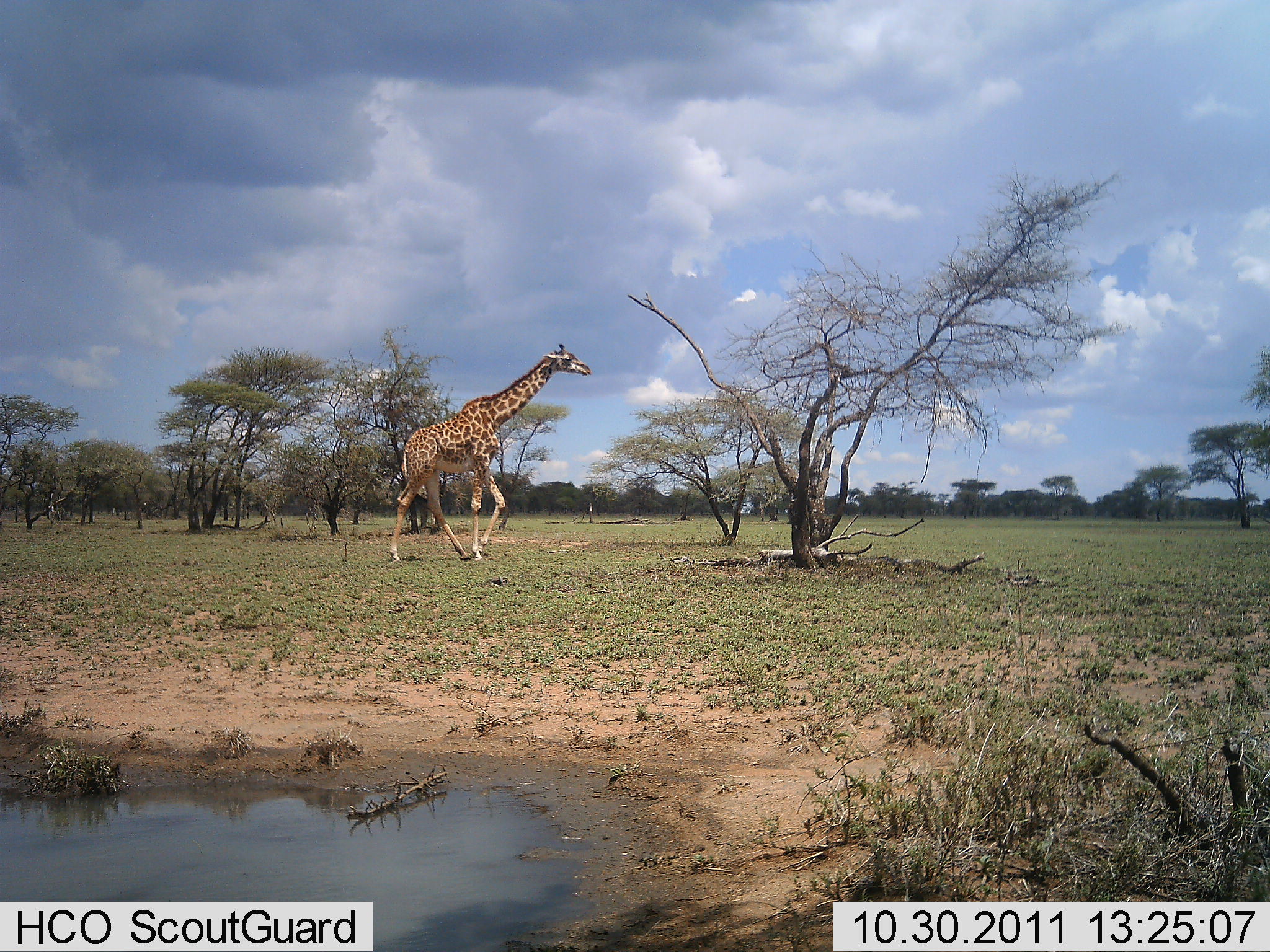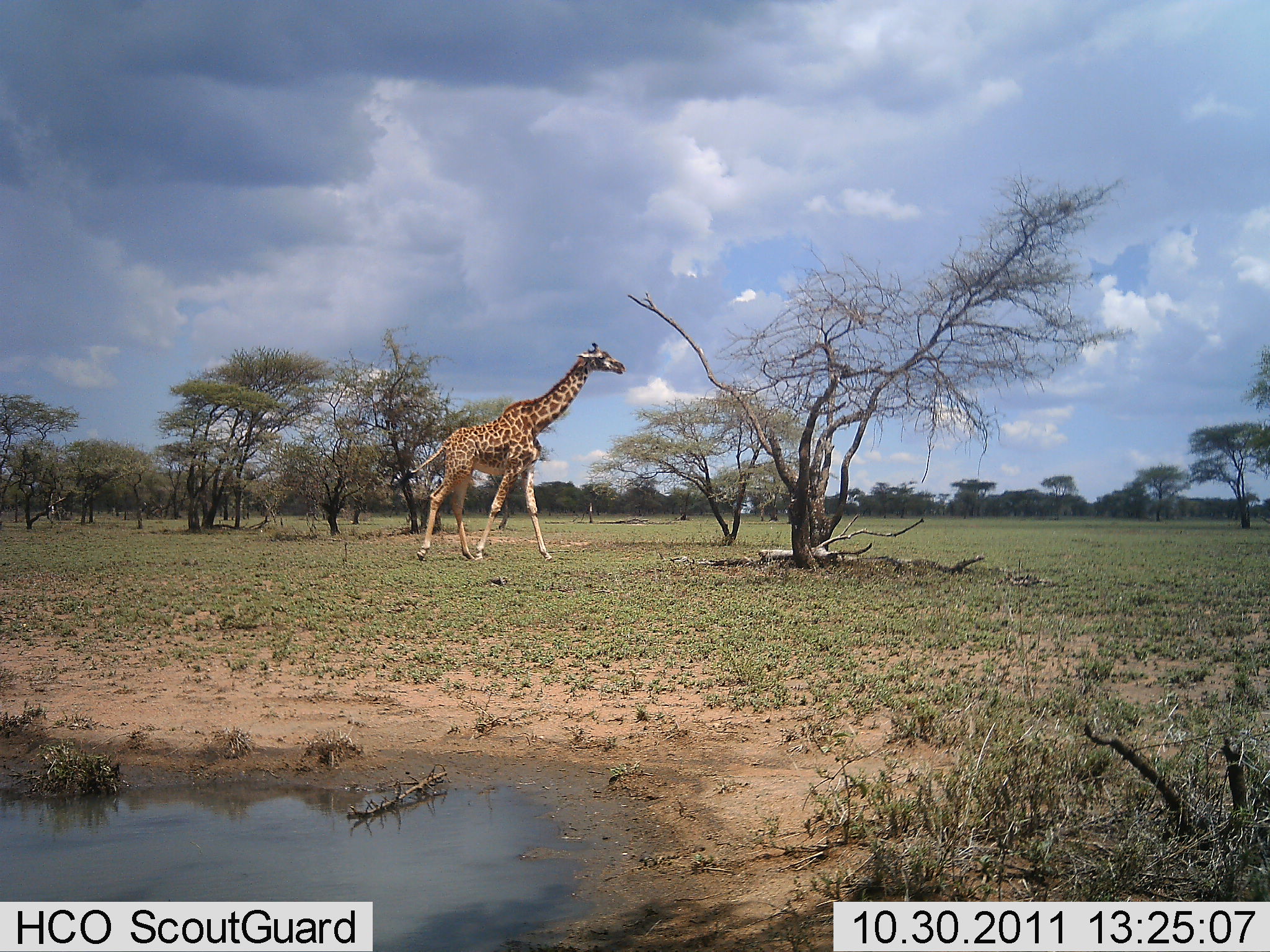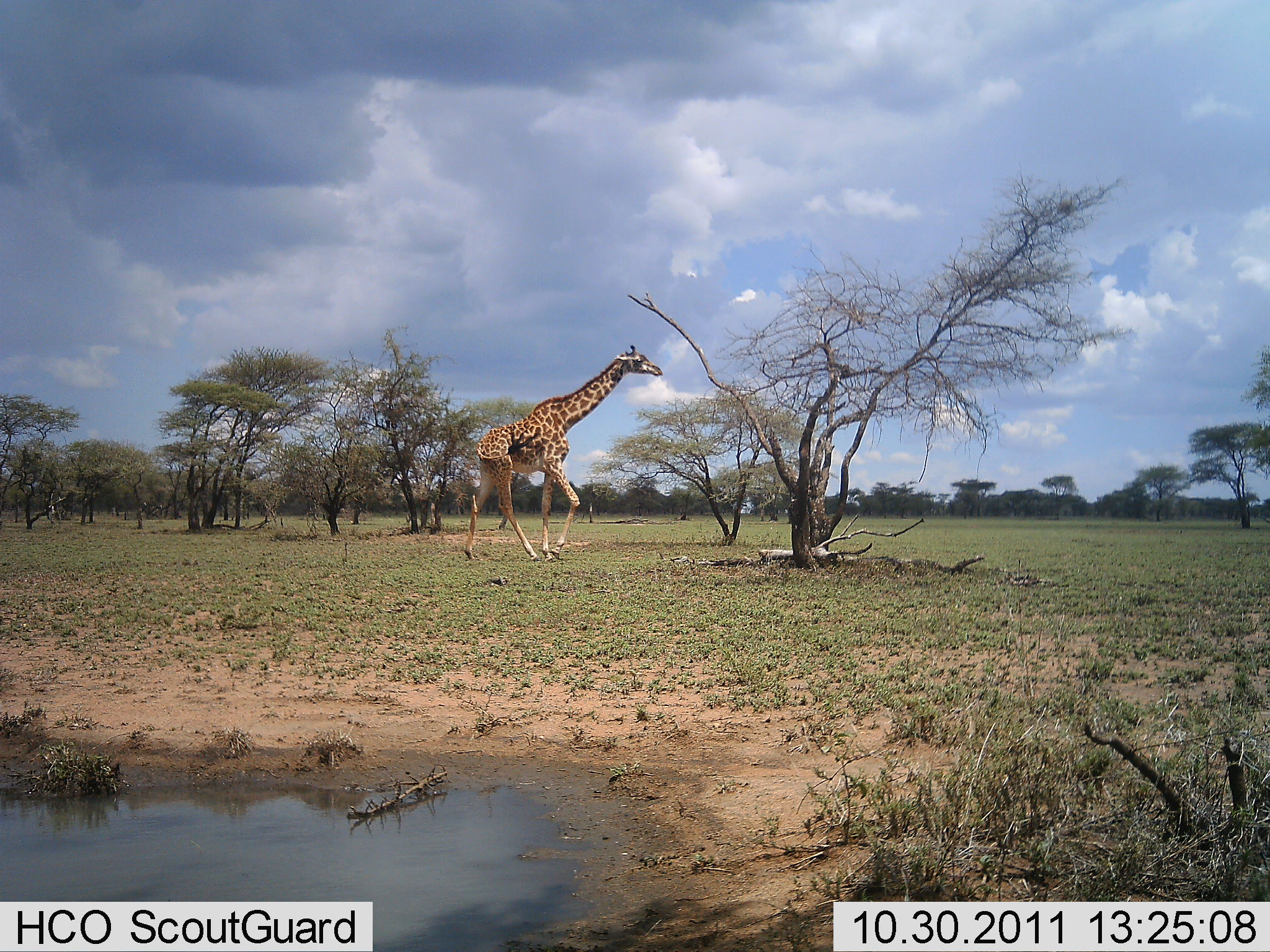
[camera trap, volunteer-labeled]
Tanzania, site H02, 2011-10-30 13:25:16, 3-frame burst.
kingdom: Animalia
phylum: Chordata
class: Mammalia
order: Artiodactyla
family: Giraffidae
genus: Giraffa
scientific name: Giraffa camelopardalis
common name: giraffe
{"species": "giraffe (Giraffa camelopardalis)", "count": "1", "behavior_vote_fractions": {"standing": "0%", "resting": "0%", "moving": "100%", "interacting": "0%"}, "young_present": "0%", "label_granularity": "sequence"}